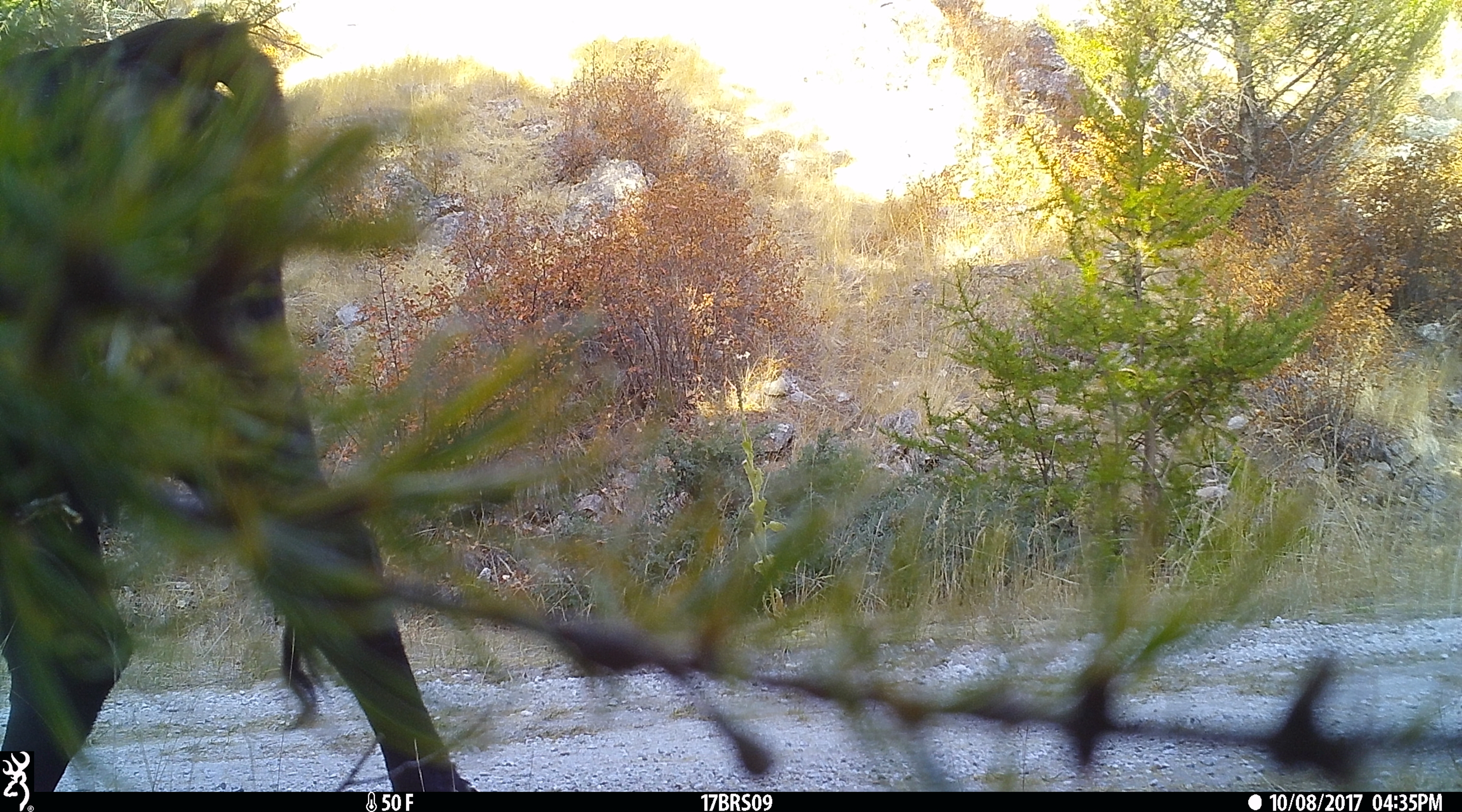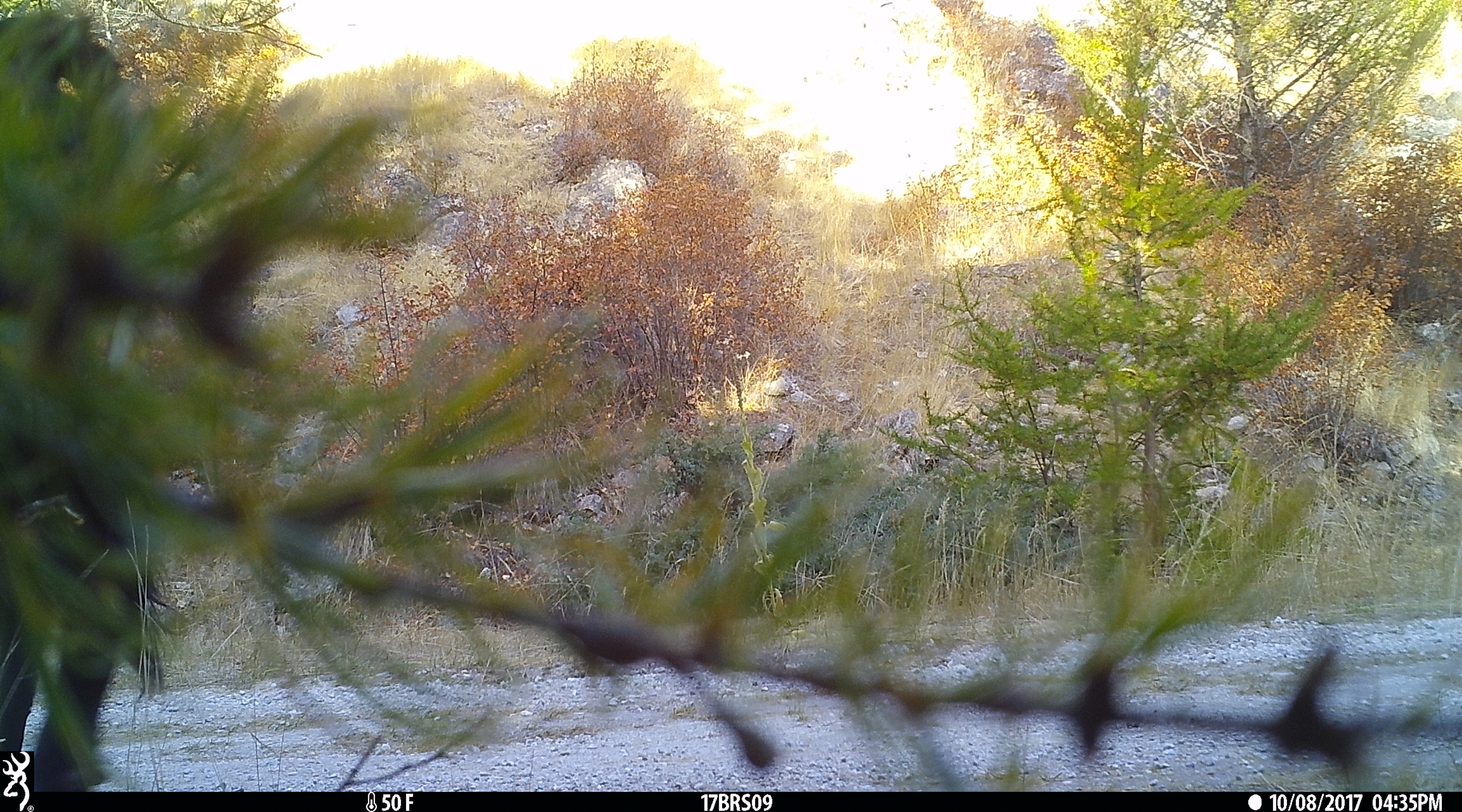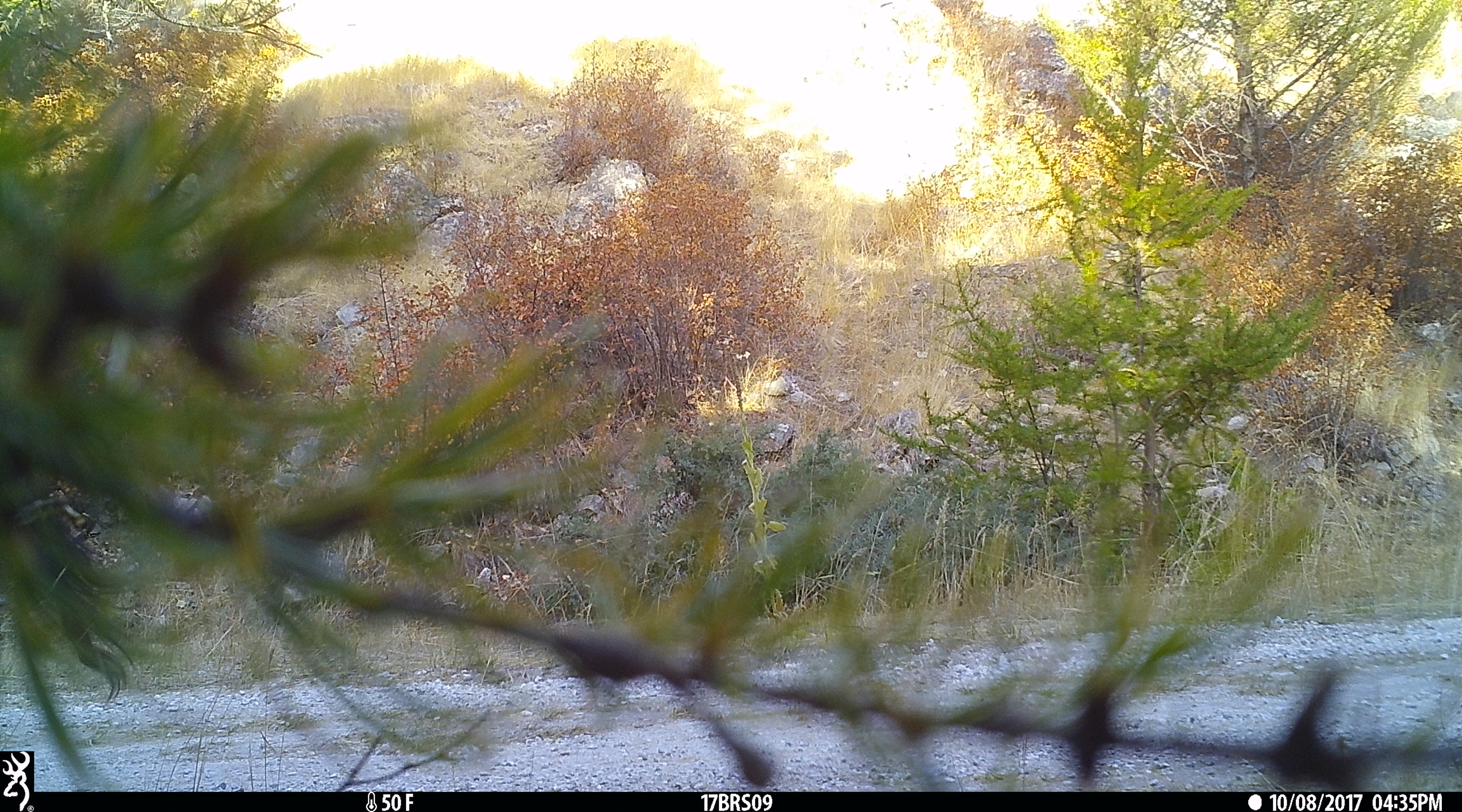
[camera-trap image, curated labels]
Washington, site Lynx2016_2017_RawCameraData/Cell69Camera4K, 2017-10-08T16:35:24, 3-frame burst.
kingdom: Animalia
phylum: Chordata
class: Mammalia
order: Artiodactyla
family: Bovidae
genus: Bos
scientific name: Bos taurus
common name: domestic cattle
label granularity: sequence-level